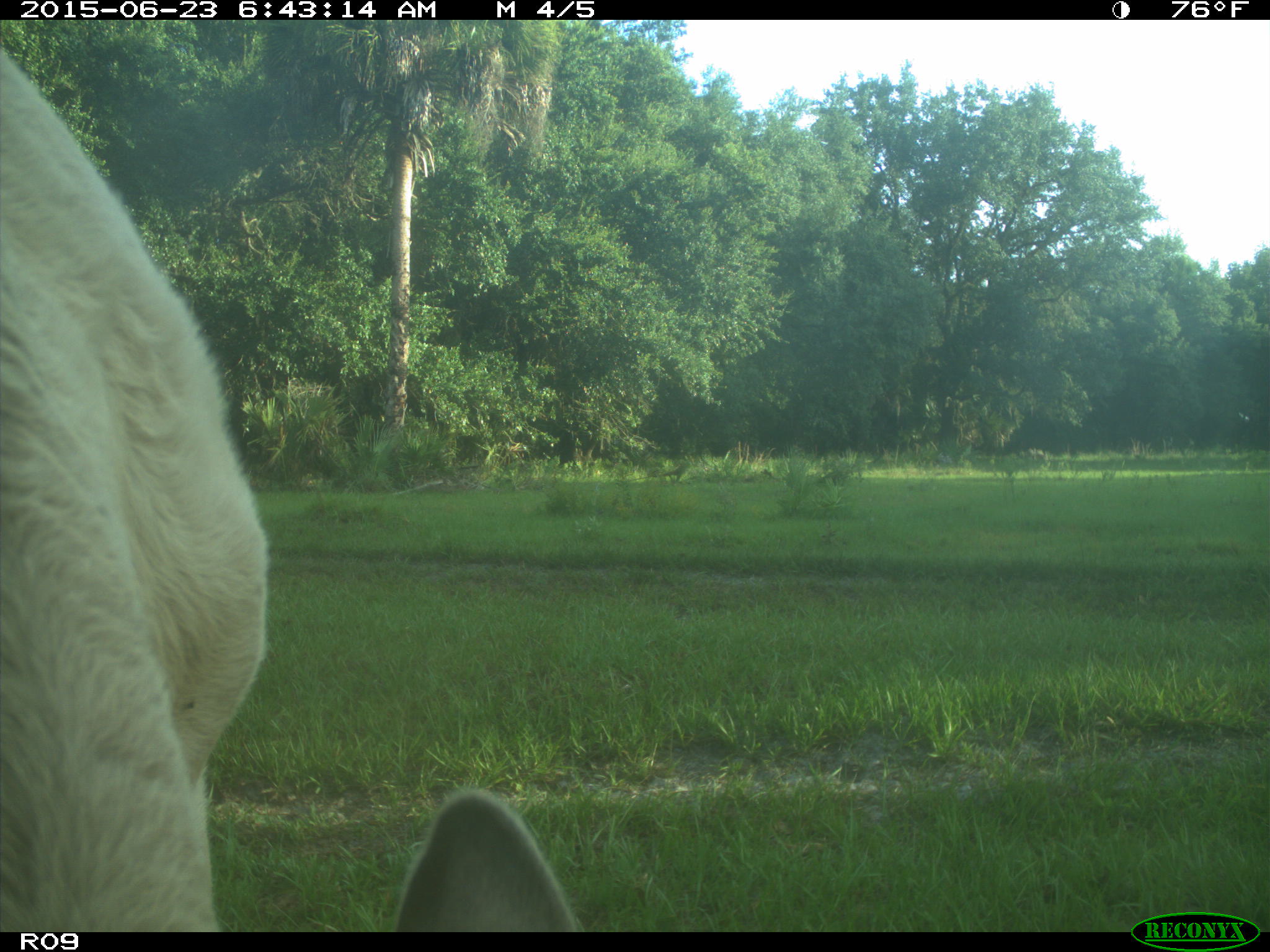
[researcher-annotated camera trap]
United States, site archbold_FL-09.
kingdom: Animalia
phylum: Chordata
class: Mammalia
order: Artiodactyla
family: Bovidae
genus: Bos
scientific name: Bos taurus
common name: domestic cow